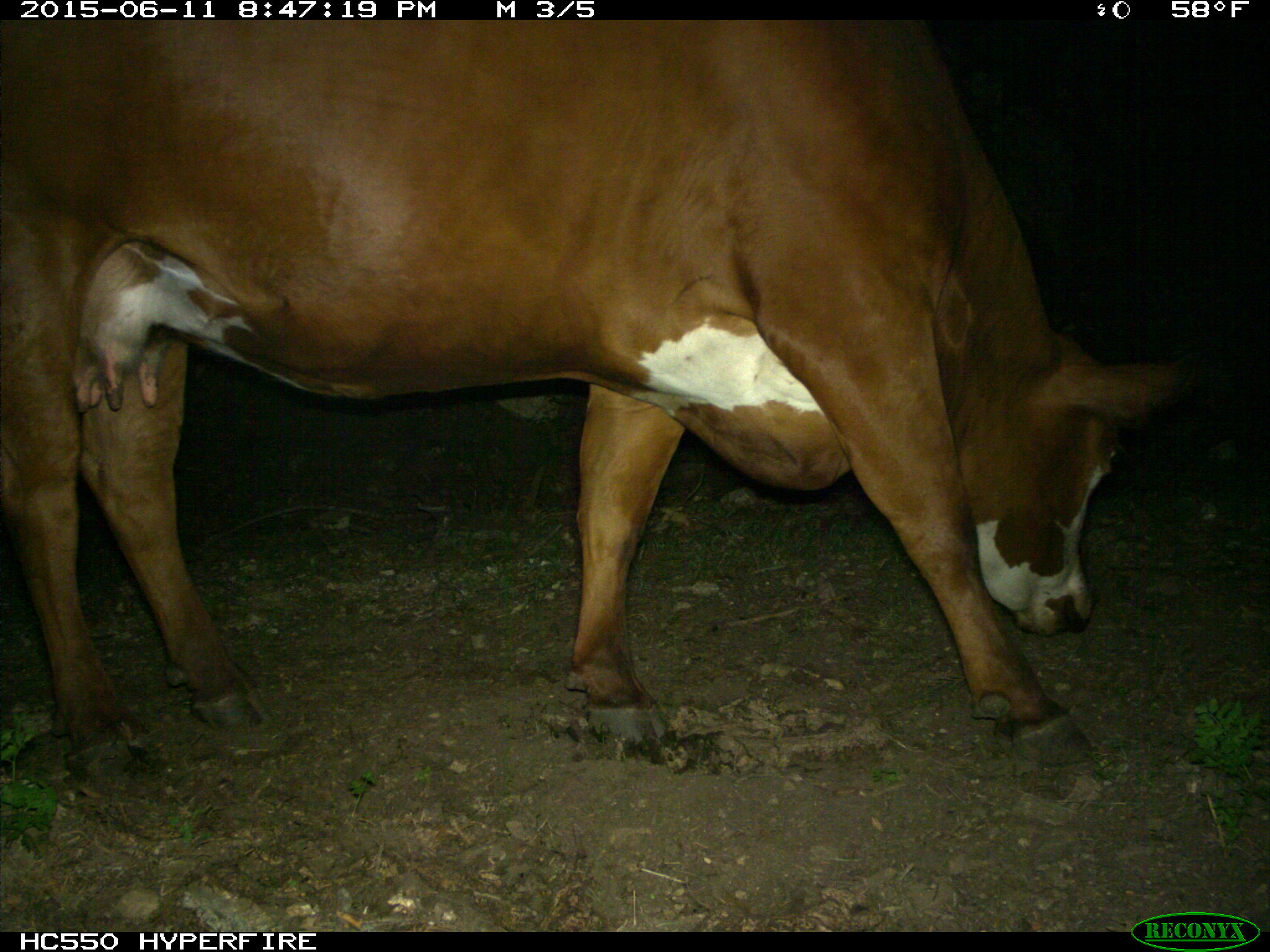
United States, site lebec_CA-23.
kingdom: Animalia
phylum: Chordata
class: Mammalia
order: Artiodactyla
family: Bovidae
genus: Bos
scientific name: Bos taurus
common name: domestic cow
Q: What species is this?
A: Bos taurus (domestic cow).